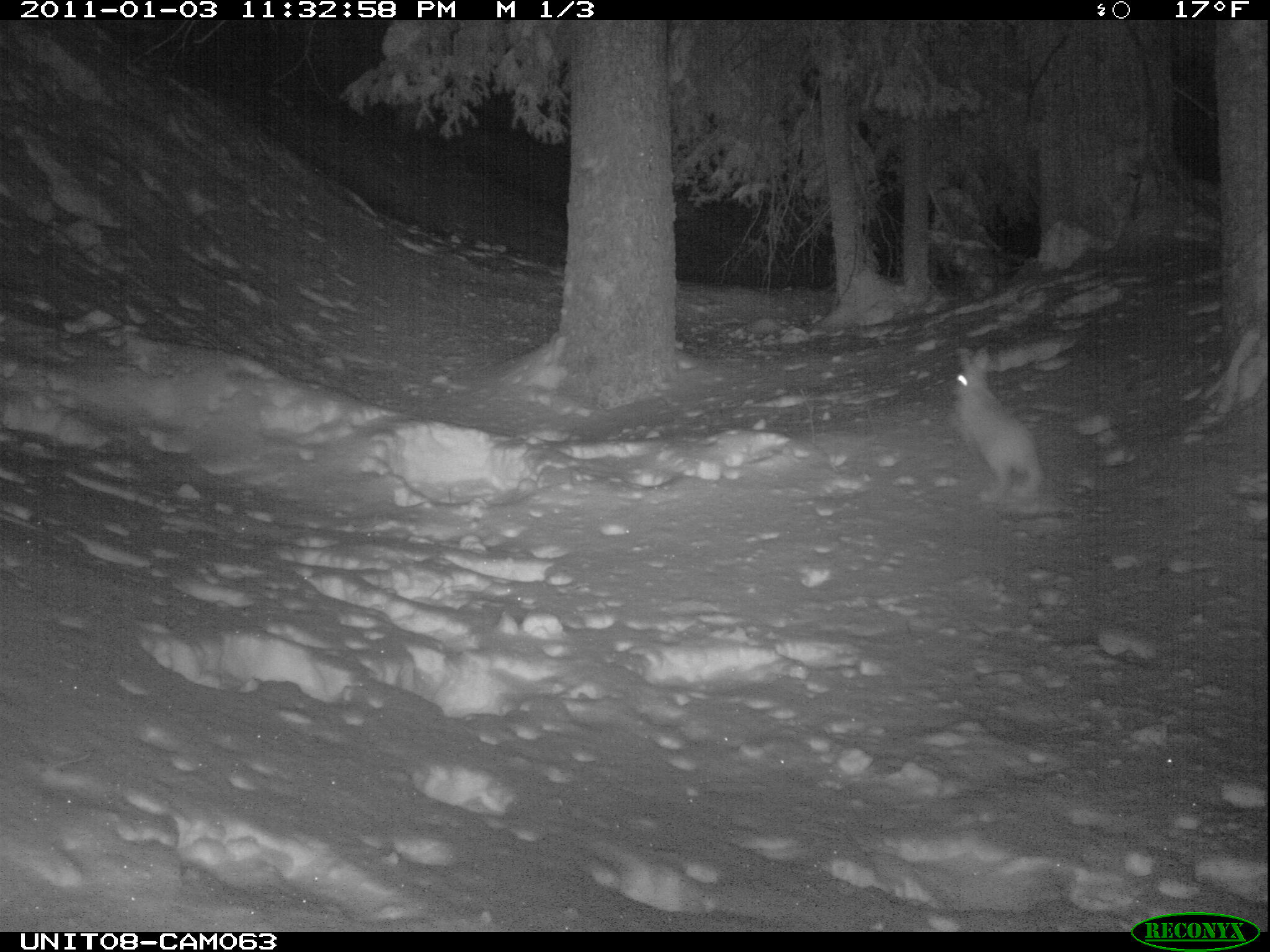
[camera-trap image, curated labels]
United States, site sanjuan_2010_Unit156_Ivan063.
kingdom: Animalia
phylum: Chordata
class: Mammalia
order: Lagomorpha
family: Leporidae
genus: Lepus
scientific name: Lepus americanus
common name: snowshoe hare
Lepus americanus (snowshoe hare).